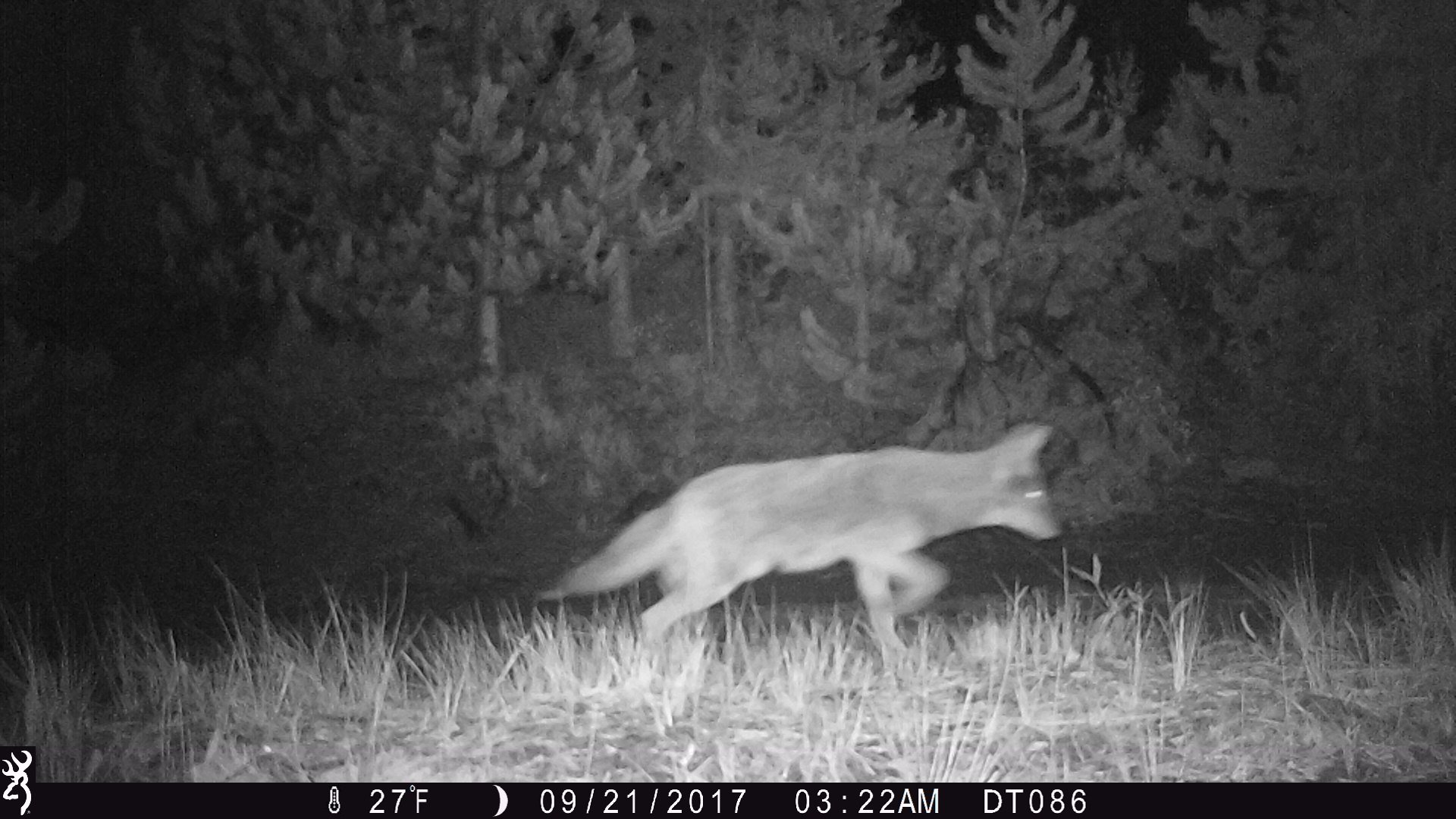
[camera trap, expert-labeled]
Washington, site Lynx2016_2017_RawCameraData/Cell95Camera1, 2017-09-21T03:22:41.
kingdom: Animalia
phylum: Chordata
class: Mammalia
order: Carnivora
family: Canidae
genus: Canis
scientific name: Canis latrans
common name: coyote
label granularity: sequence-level